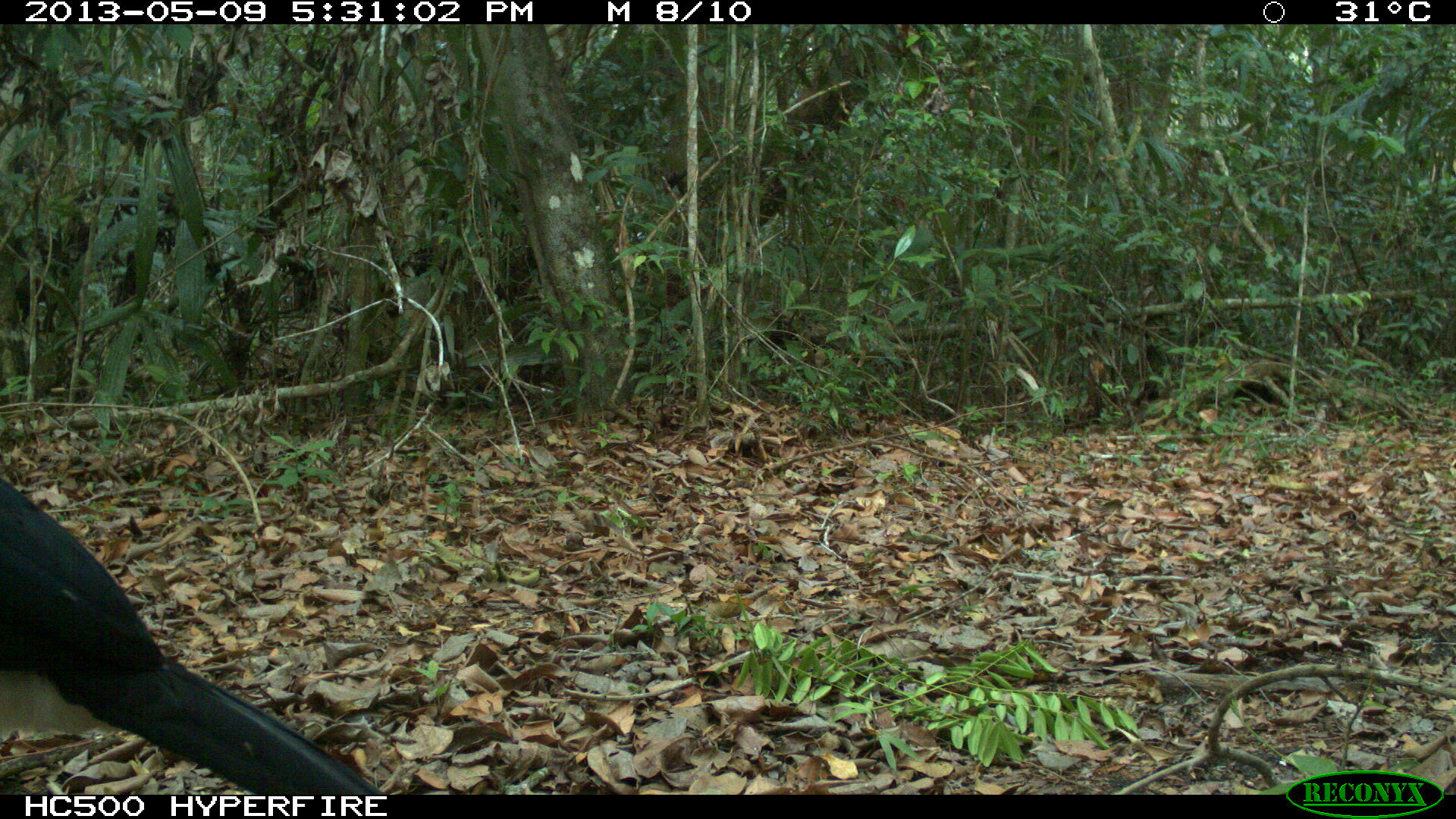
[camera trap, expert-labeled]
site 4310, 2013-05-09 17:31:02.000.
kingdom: Animalia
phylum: Chordata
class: Aves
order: Galliformes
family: Cracidae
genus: Crax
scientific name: Crax rubra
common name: great curassow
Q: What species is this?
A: Crax rubra (great curassow).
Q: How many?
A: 1.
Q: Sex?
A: Male.